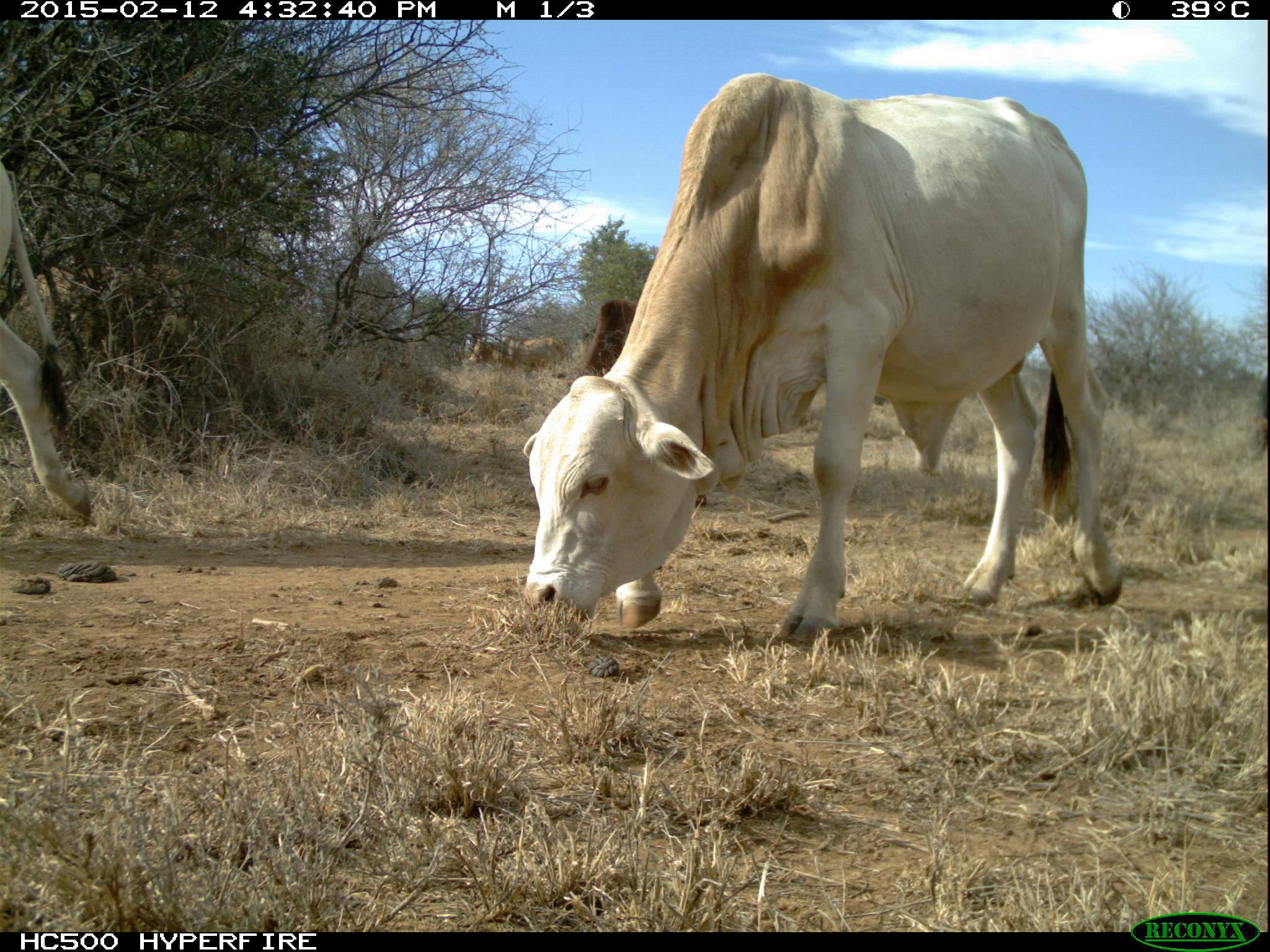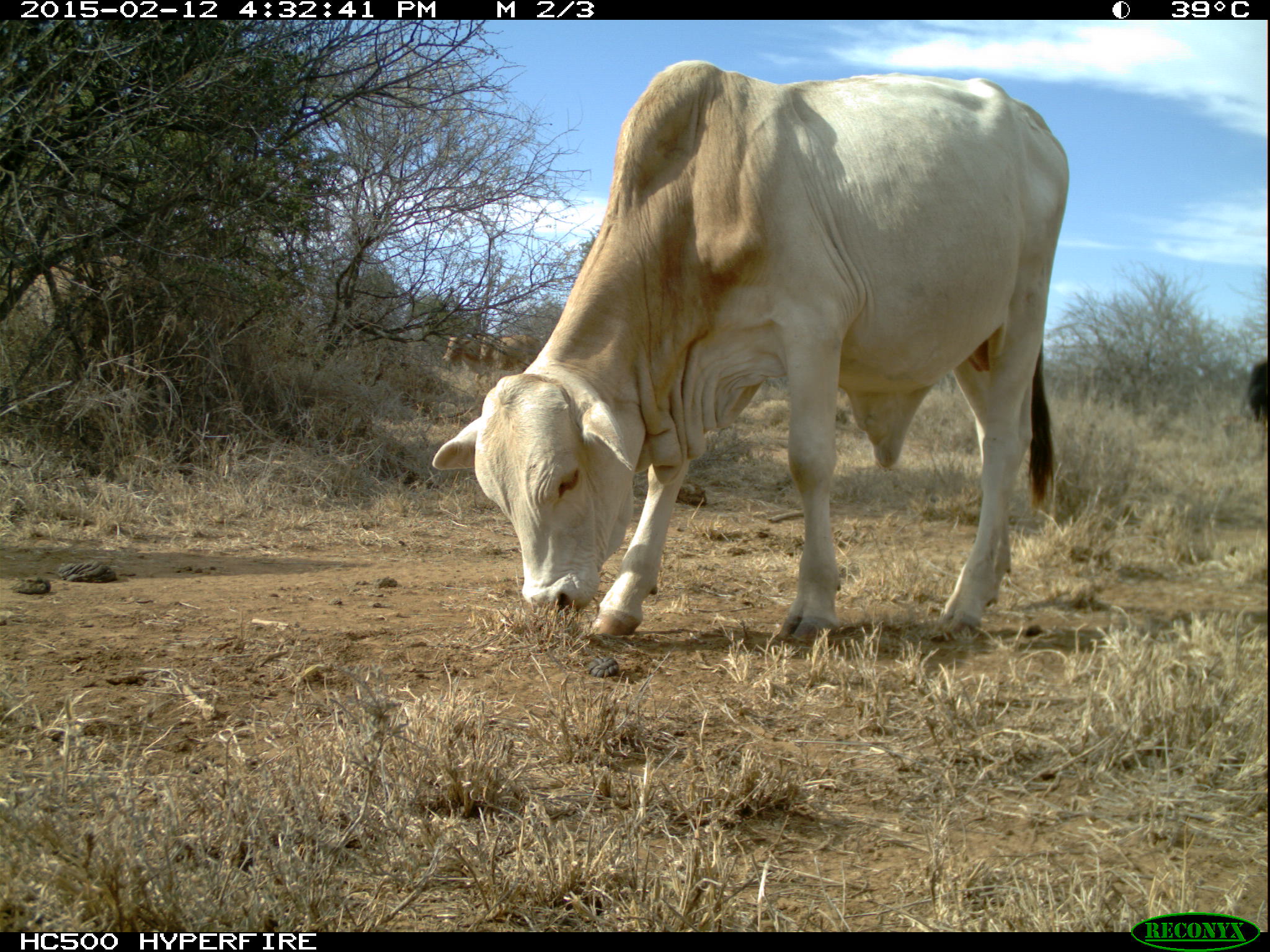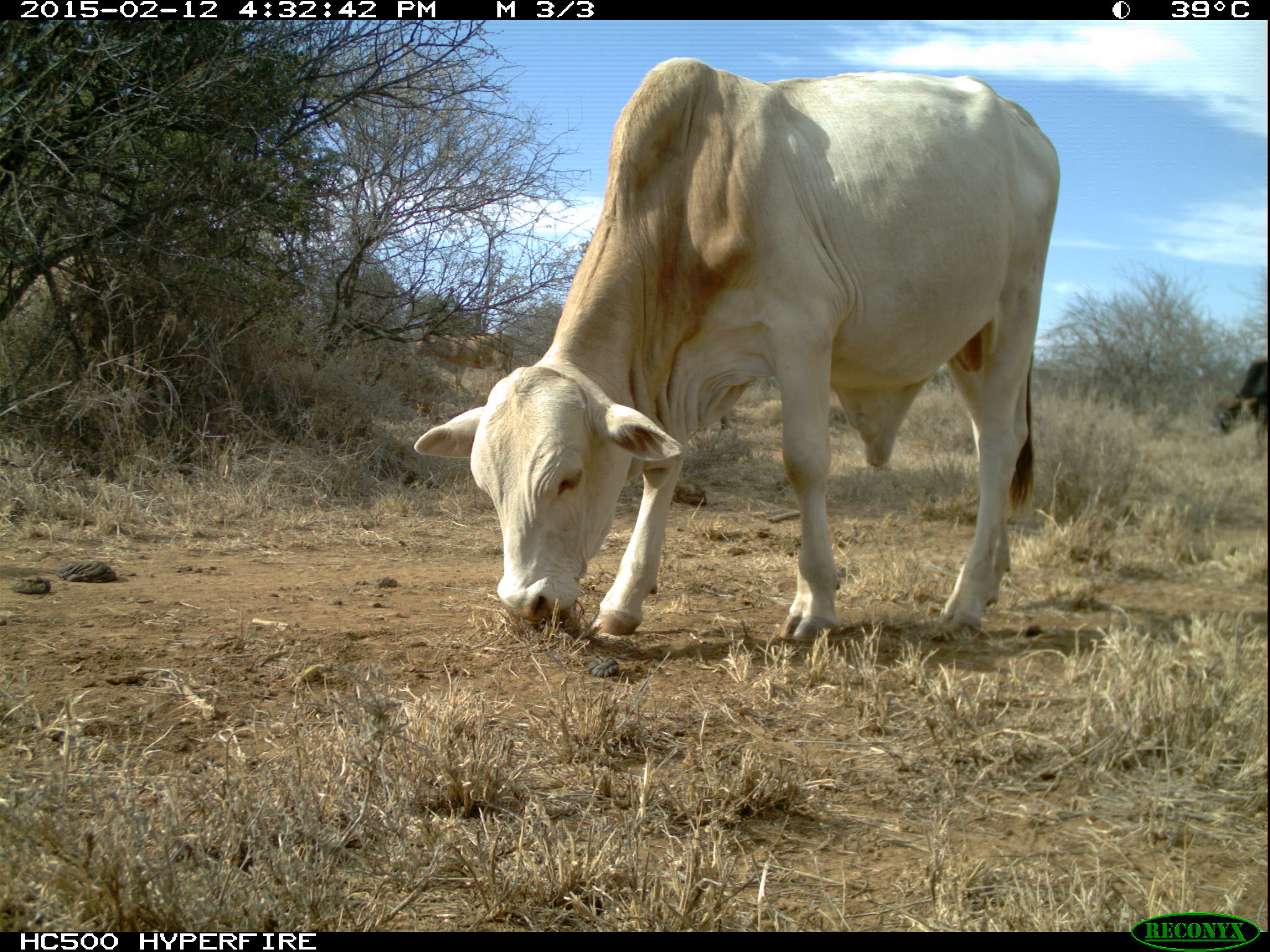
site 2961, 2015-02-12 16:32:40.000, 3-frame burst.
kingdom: Animalia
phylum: Chordata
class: Mammalia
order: Artiodactyla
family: Bovidae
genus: Bos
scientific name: Bos taurus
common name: domestic cattle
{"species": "Bos taurus (domestic cattle)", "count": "4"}